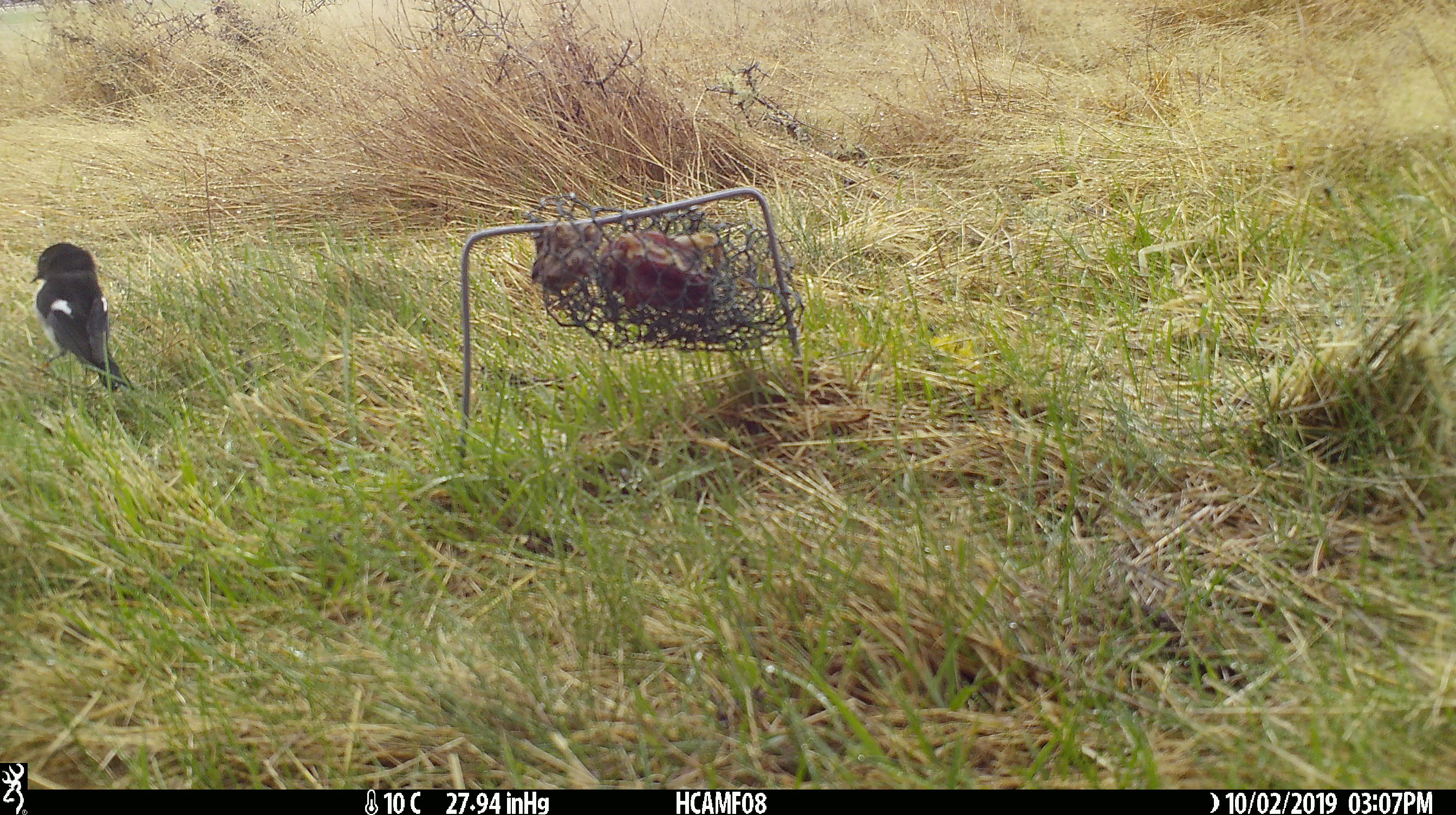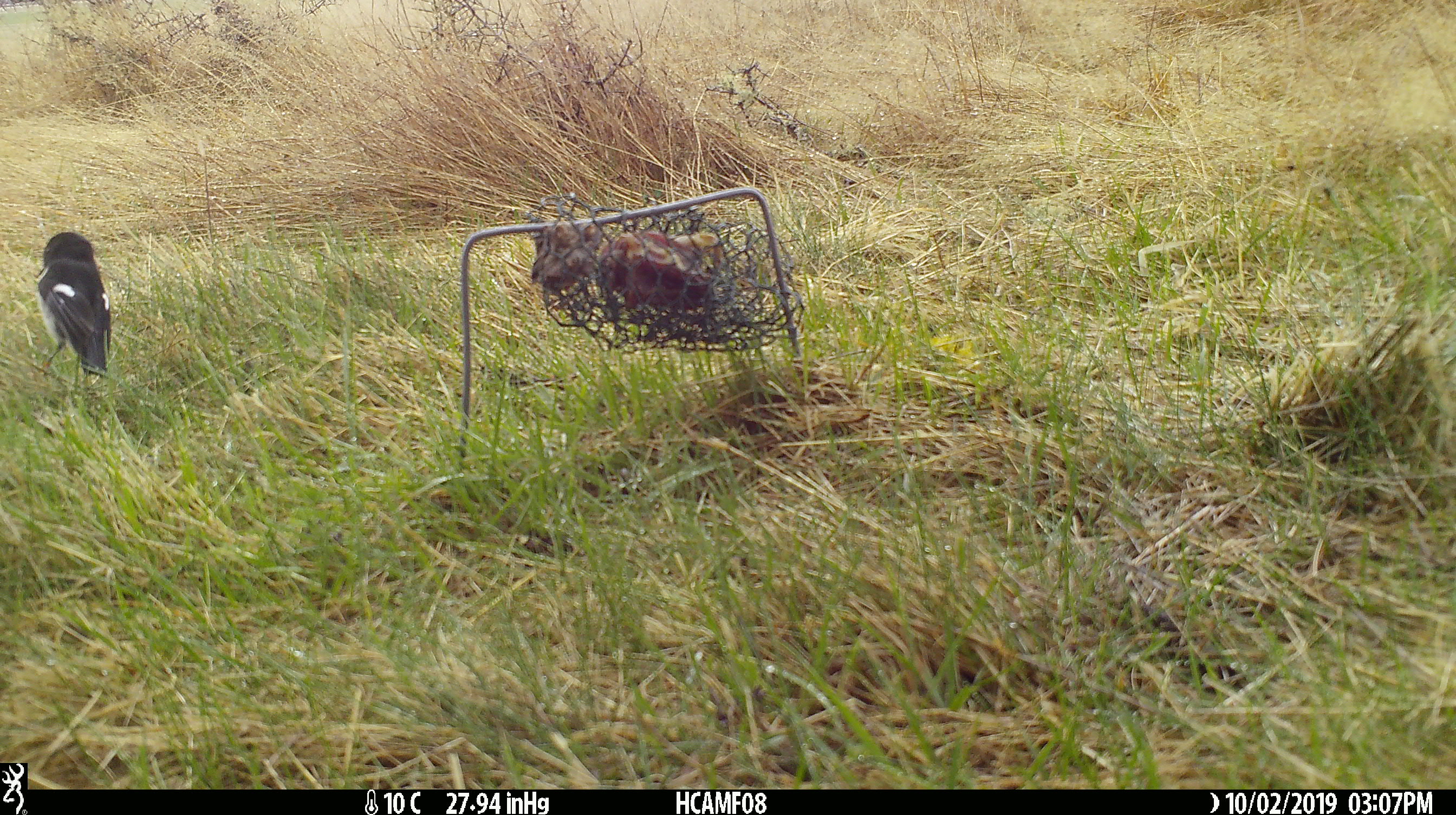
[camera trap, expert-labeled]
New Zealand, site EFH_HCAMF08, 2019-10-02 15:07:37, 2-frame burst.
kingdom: Animalia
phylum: Chordata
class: Aves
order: Passeriformes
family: Petroicidae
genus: Petroica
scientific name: Petroica macrocephala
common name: tomtit